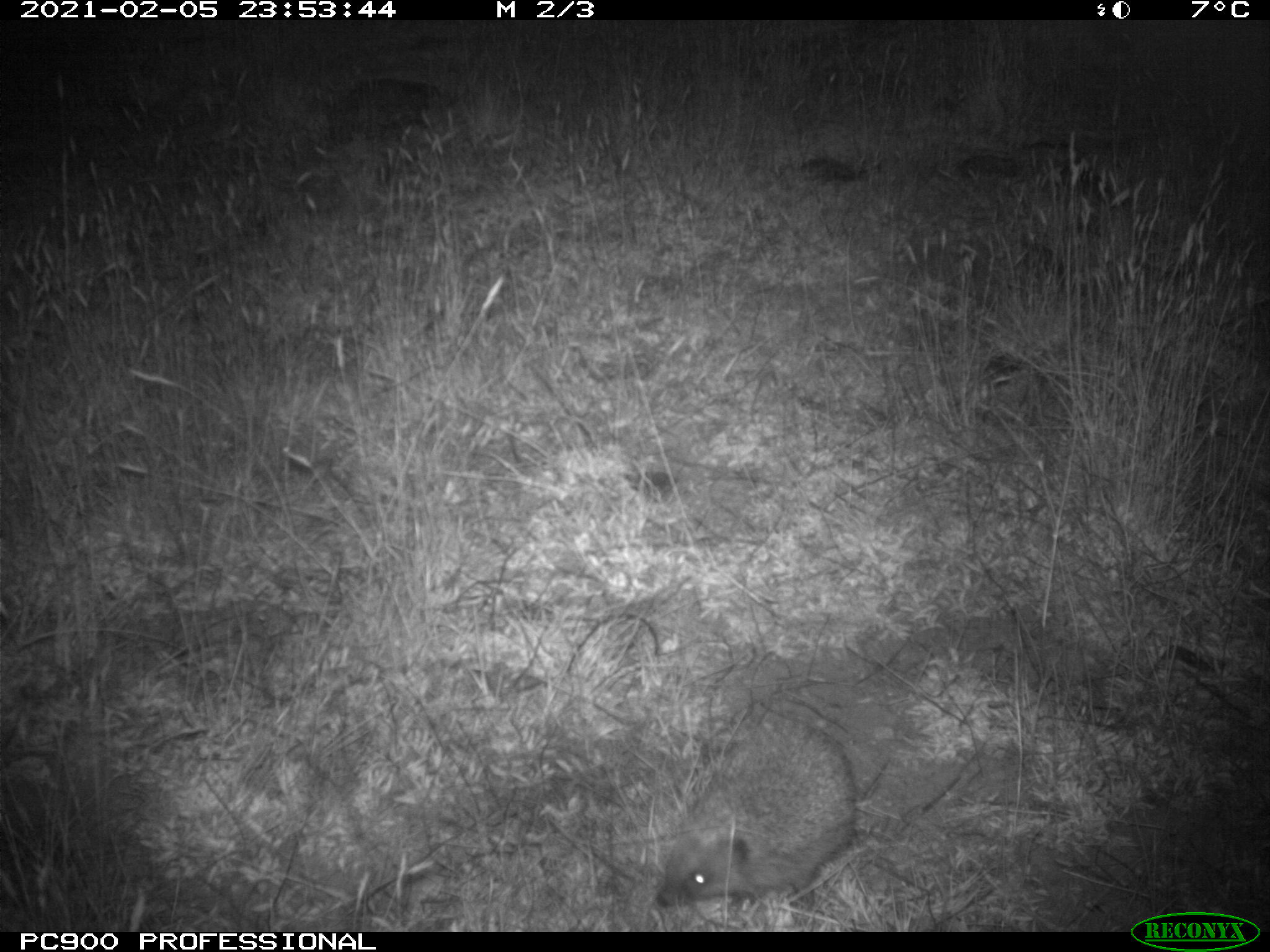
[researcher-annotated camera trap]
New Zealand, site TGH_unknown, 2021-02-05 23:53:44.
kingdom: Animalia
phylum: Chordata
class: Mammalia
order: Eulipotyphla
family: Erinaceidae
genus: Erinaceus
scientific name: Erinaceus europaeus europaeus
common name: european hedgehog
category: hedgehog